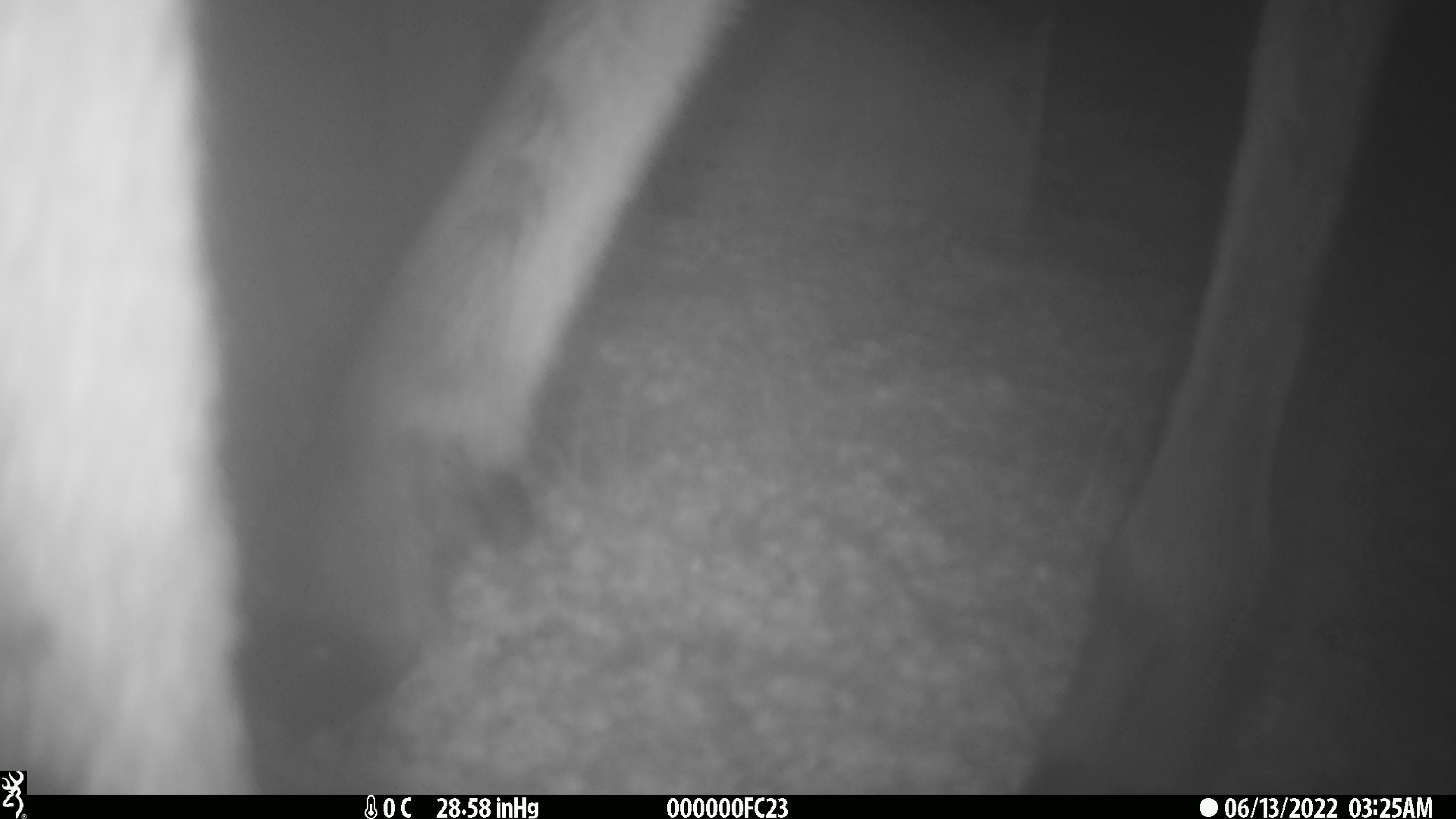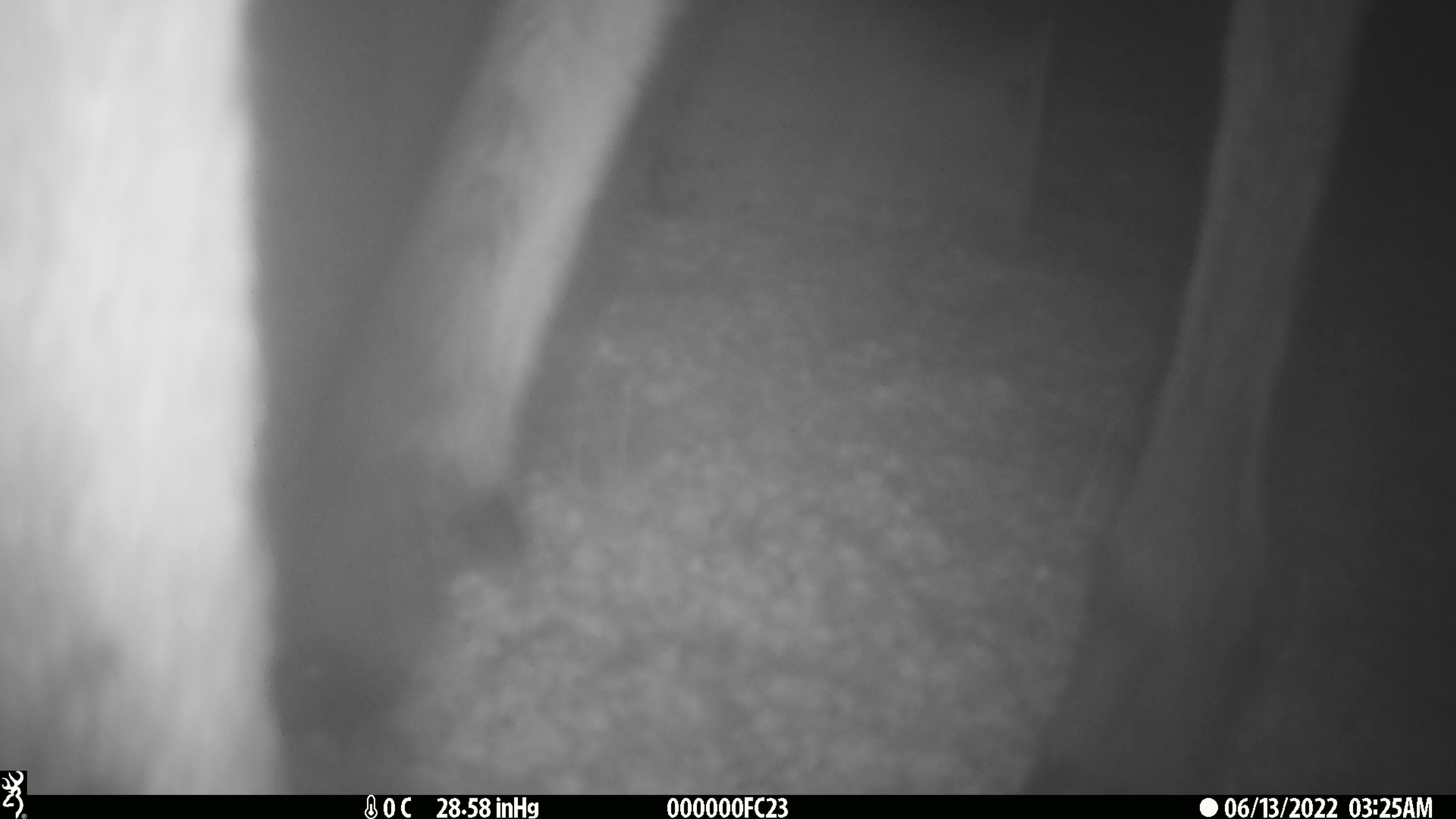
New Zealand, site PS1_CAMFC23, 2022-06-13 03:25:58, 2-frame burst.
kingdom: Animalia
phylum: Chordata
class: Mammalia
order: Artiodactyla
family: Cervidae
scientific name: Cervidae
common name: deer